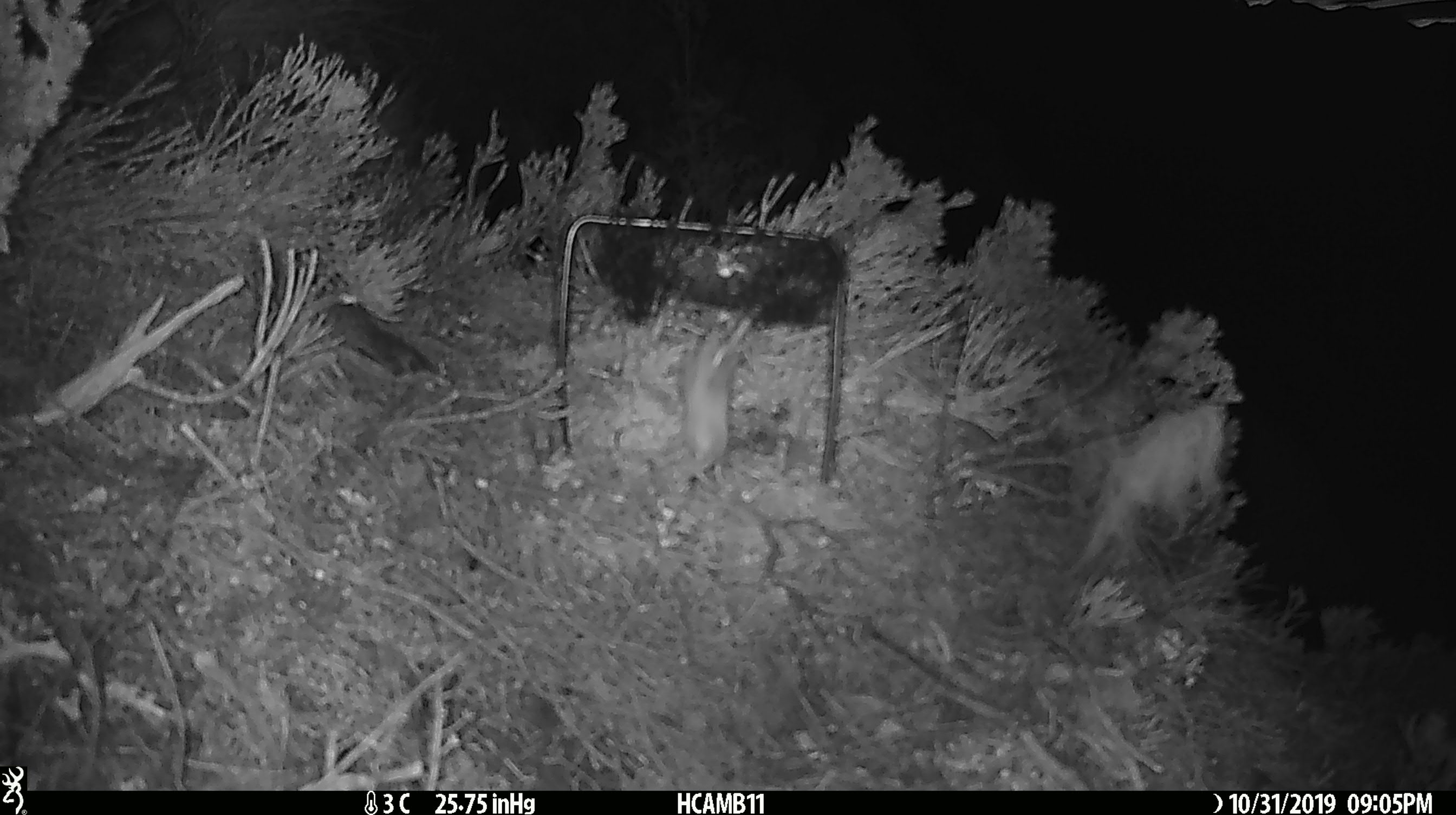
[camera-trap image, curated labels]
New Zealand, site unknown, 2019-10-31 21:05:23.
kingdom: Animalia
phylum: Chordata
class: Mammalia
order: Rodentia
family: Muridae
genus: Mus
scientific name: Mus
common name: mouse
Mouse (Mus).